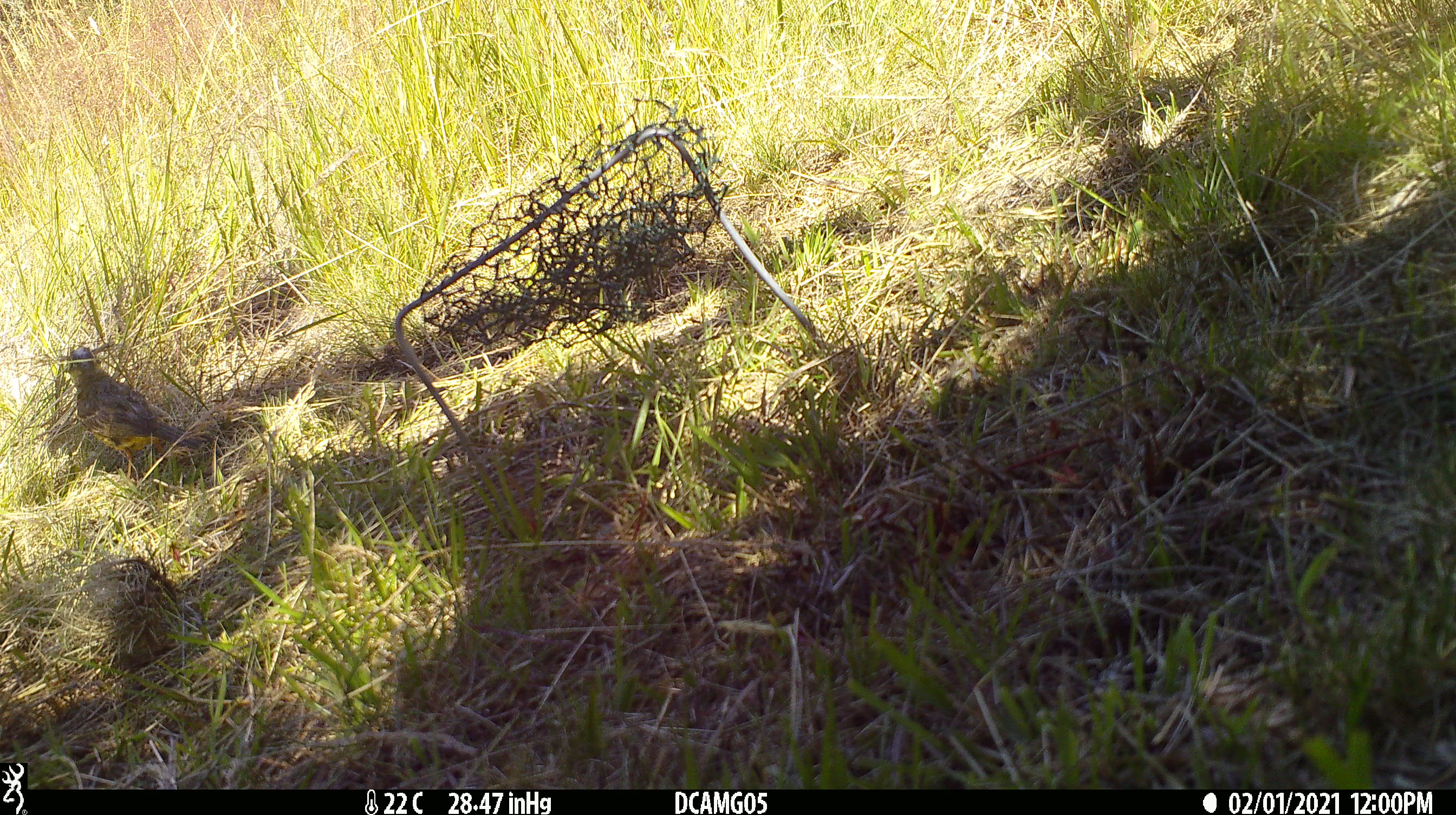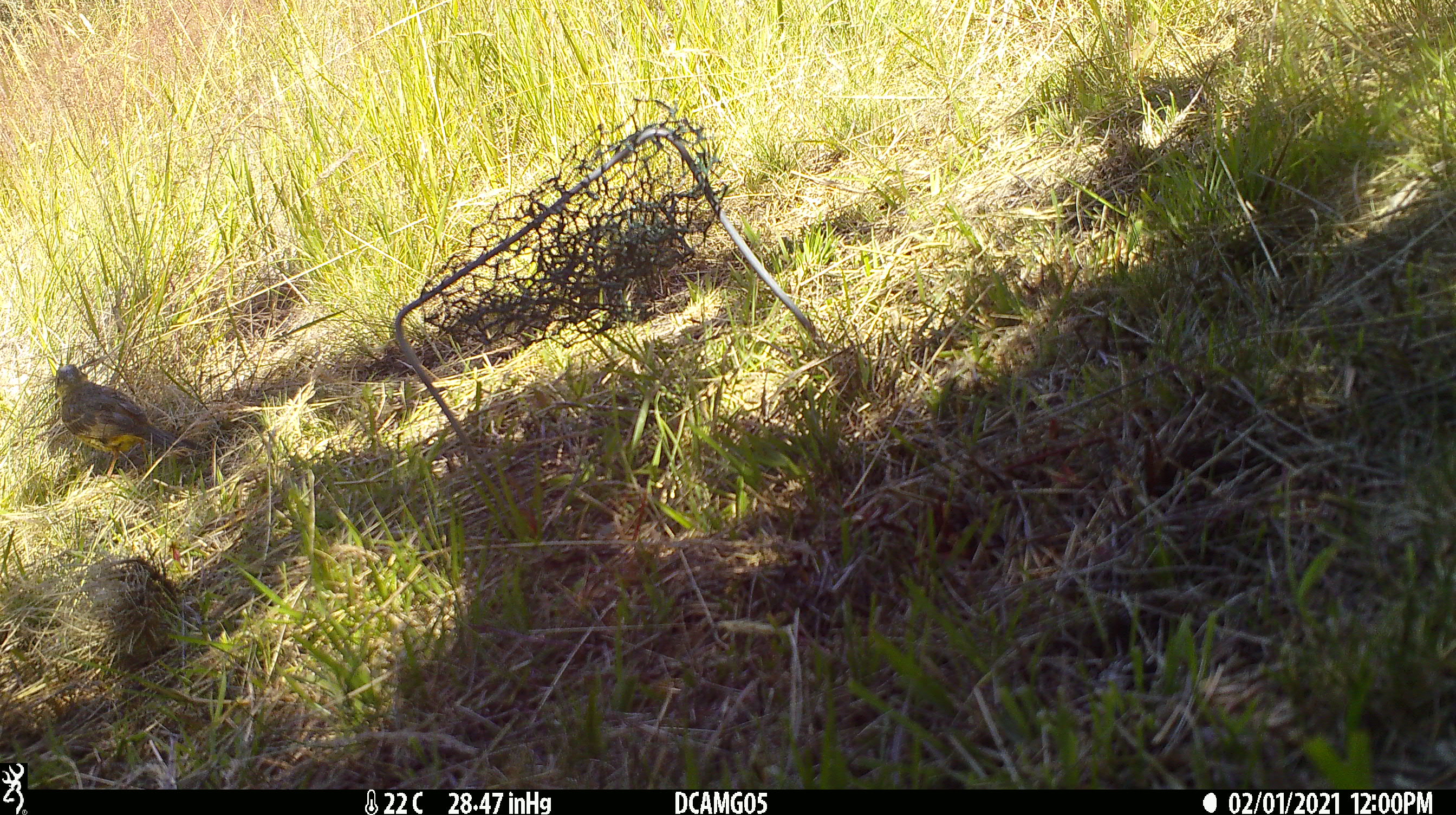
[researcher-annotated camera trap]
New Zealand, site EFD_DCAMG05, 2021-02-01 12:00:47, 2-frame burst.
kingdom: Animalia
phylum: Chordata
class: Aves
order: Passeriformes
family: Fringillidae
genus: Chloris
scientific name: Chloris chloris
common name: greenfinch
Greenfinch (Chloris chloris).